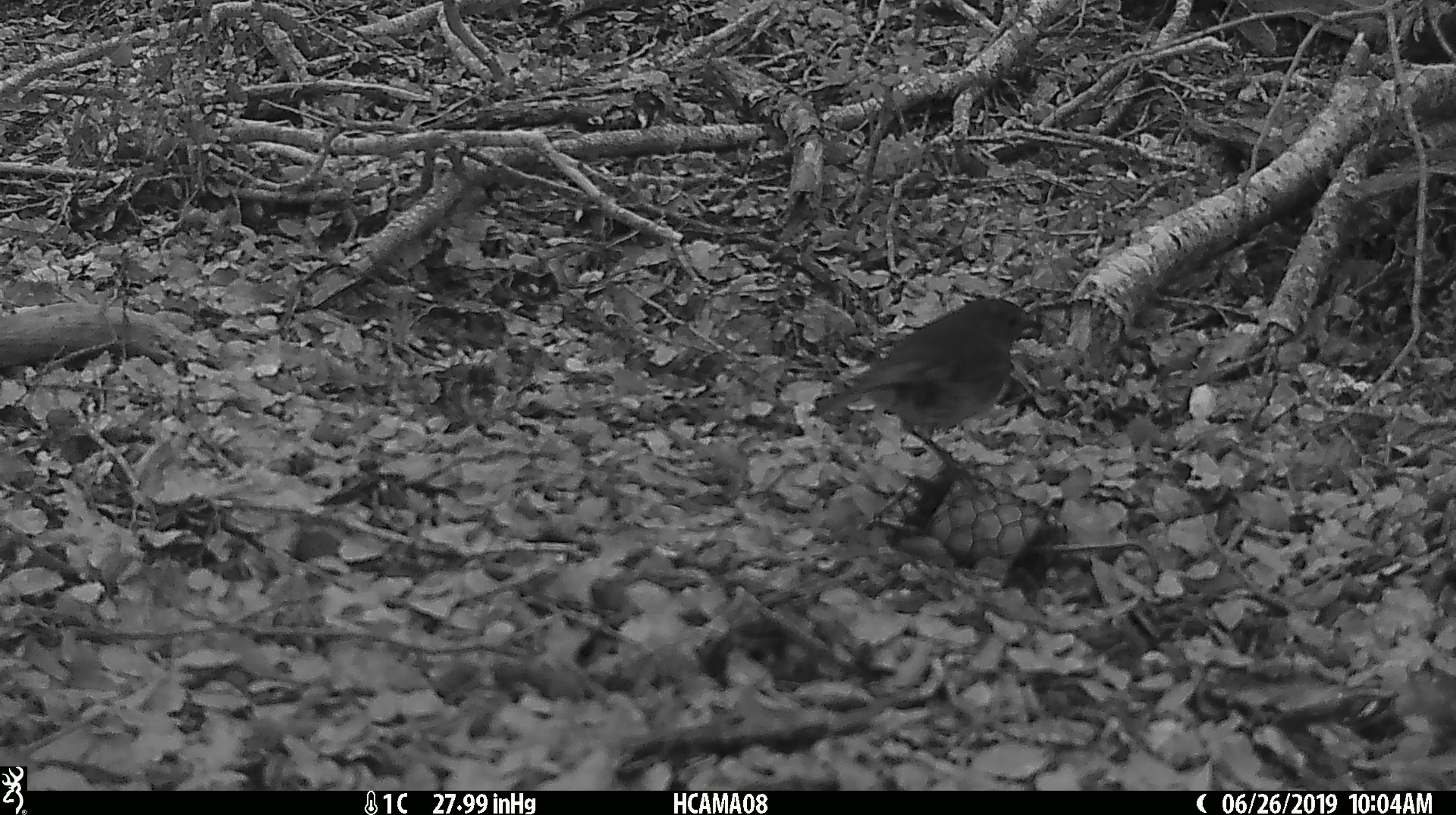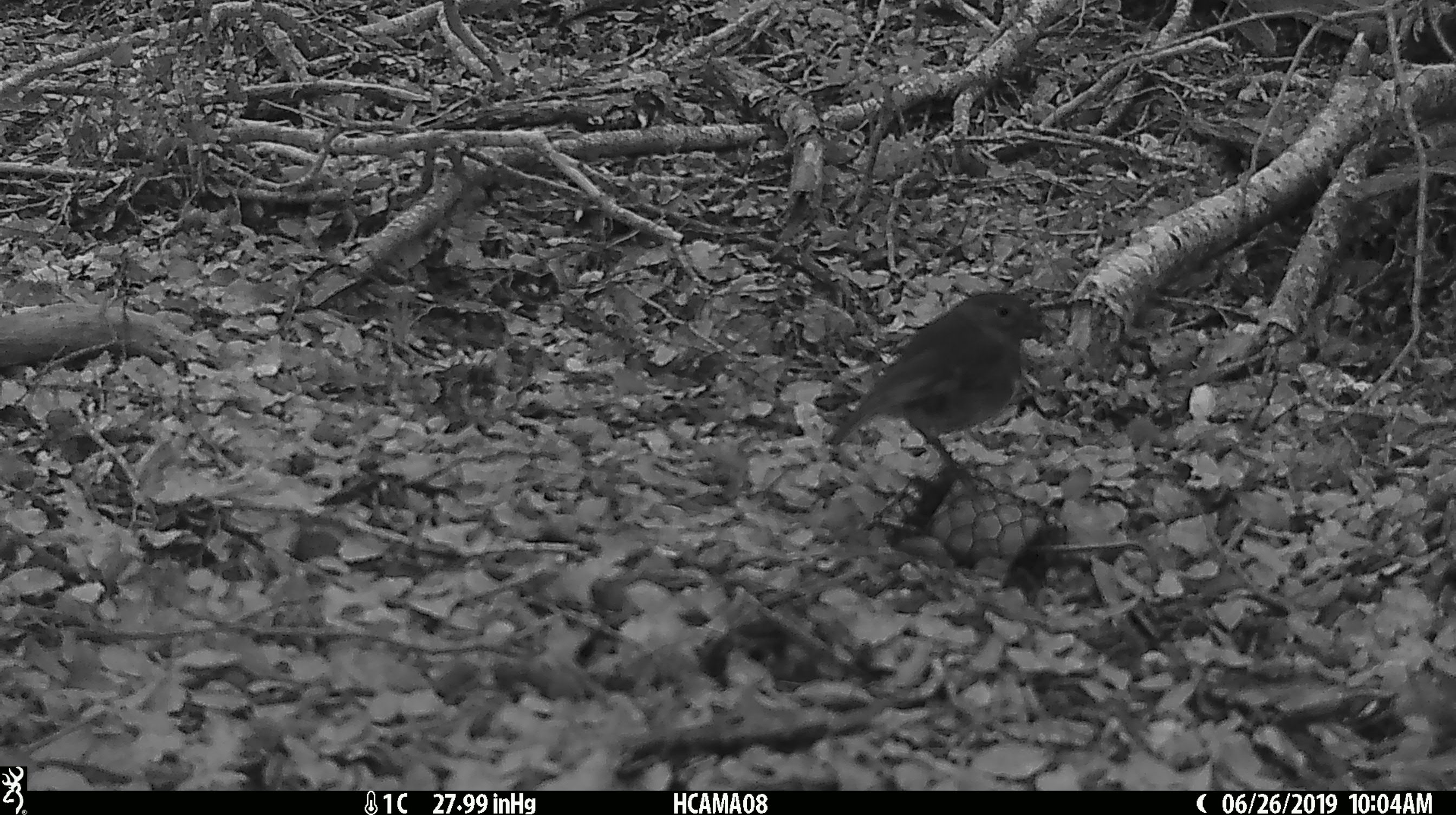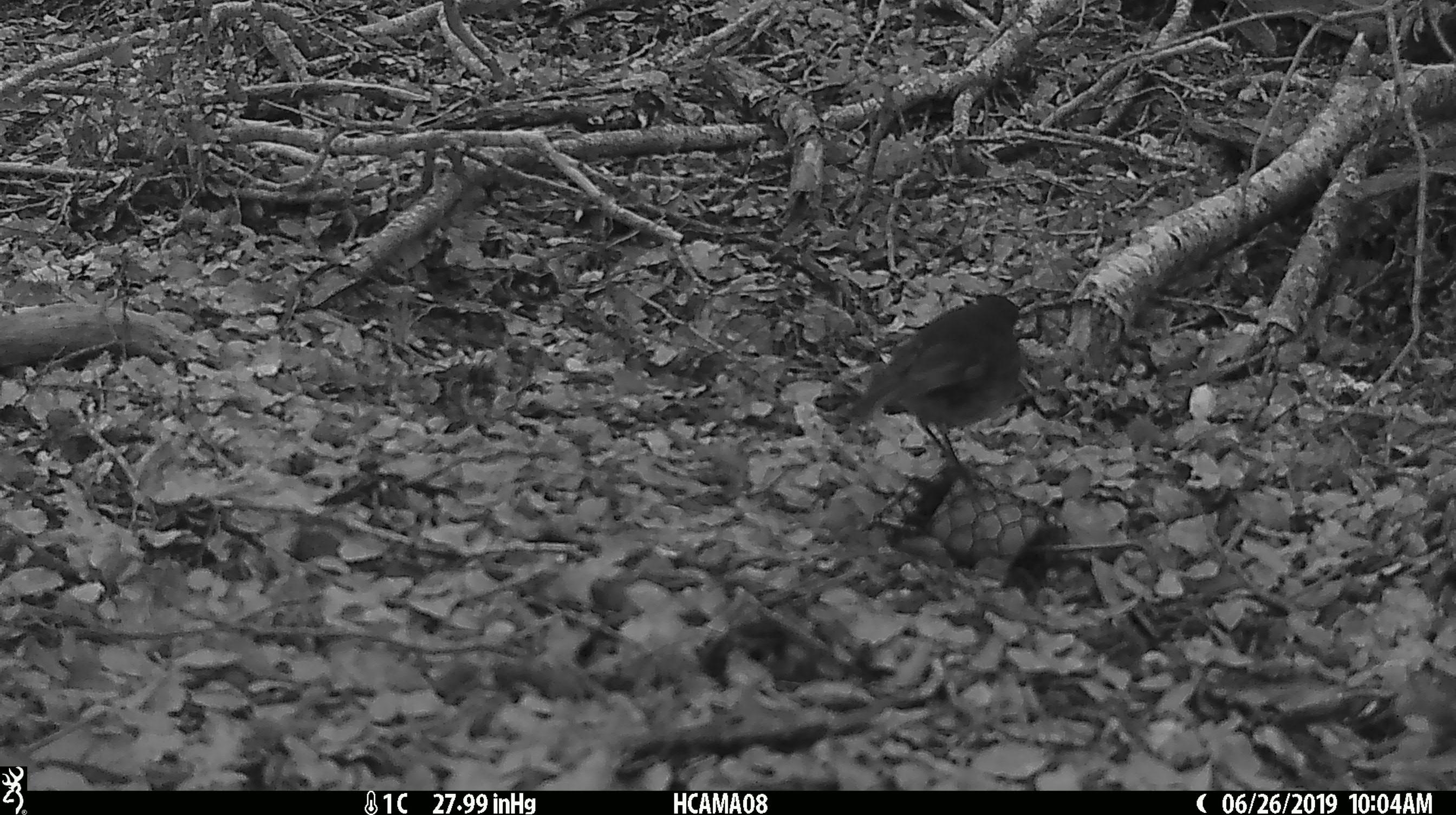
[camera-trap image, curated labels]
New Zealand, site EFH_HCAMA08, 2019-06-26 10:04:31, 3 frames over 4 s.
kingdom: Animalia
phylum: Chordata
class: Aves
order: Passeriformes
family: Petroicidae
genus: Petroica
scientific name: Petroica australis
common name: new zealand robin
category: robin